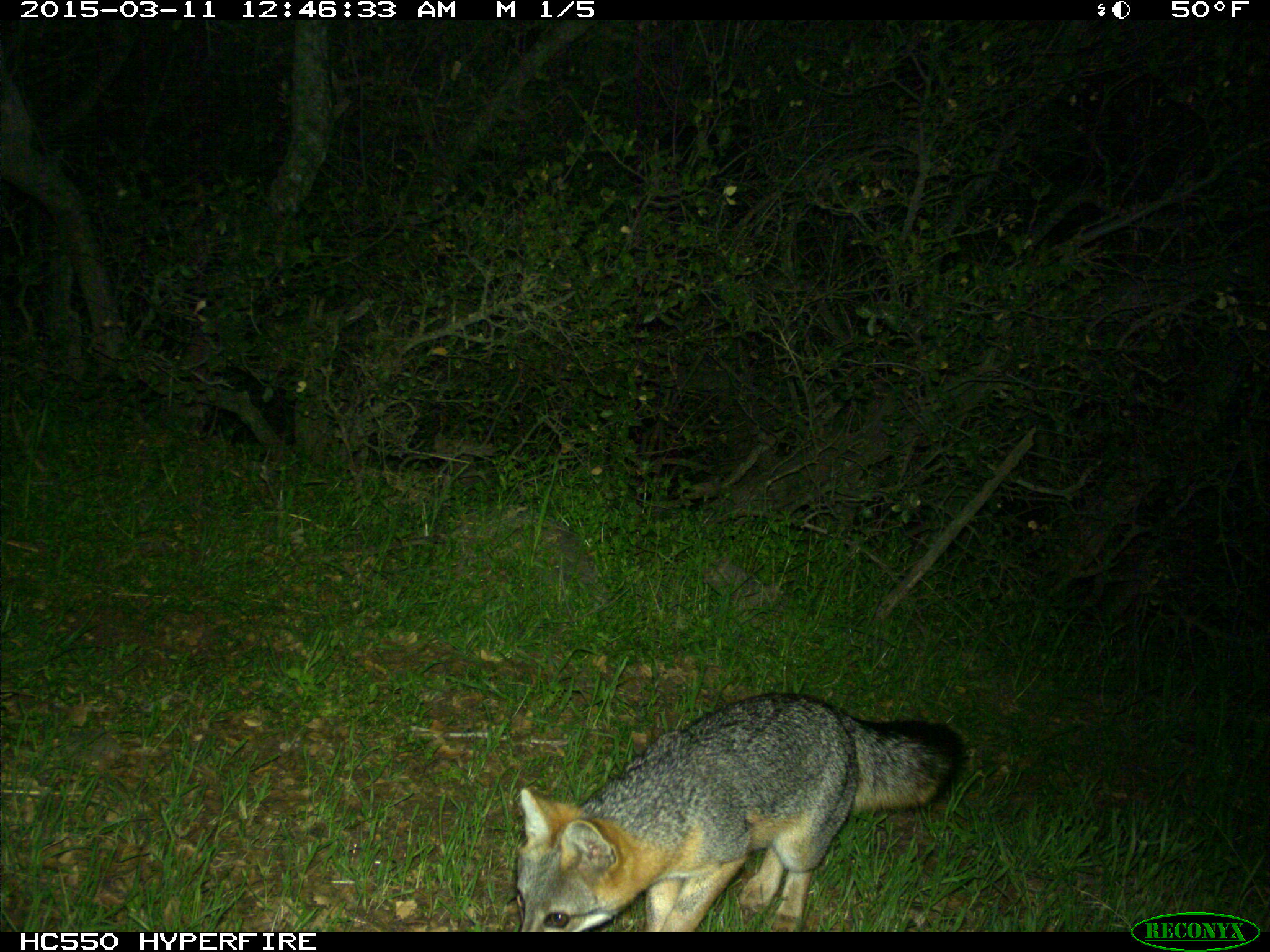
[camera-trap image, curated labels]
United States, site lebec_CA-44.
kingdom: Animalia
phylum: Chordata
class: Mammalia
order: Carnivora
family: Canidae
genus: Urocyon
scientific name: Urocyon cinereoargenteus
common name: gray fox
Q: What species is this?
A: Urocyon cinereoargenteus (gray fox).